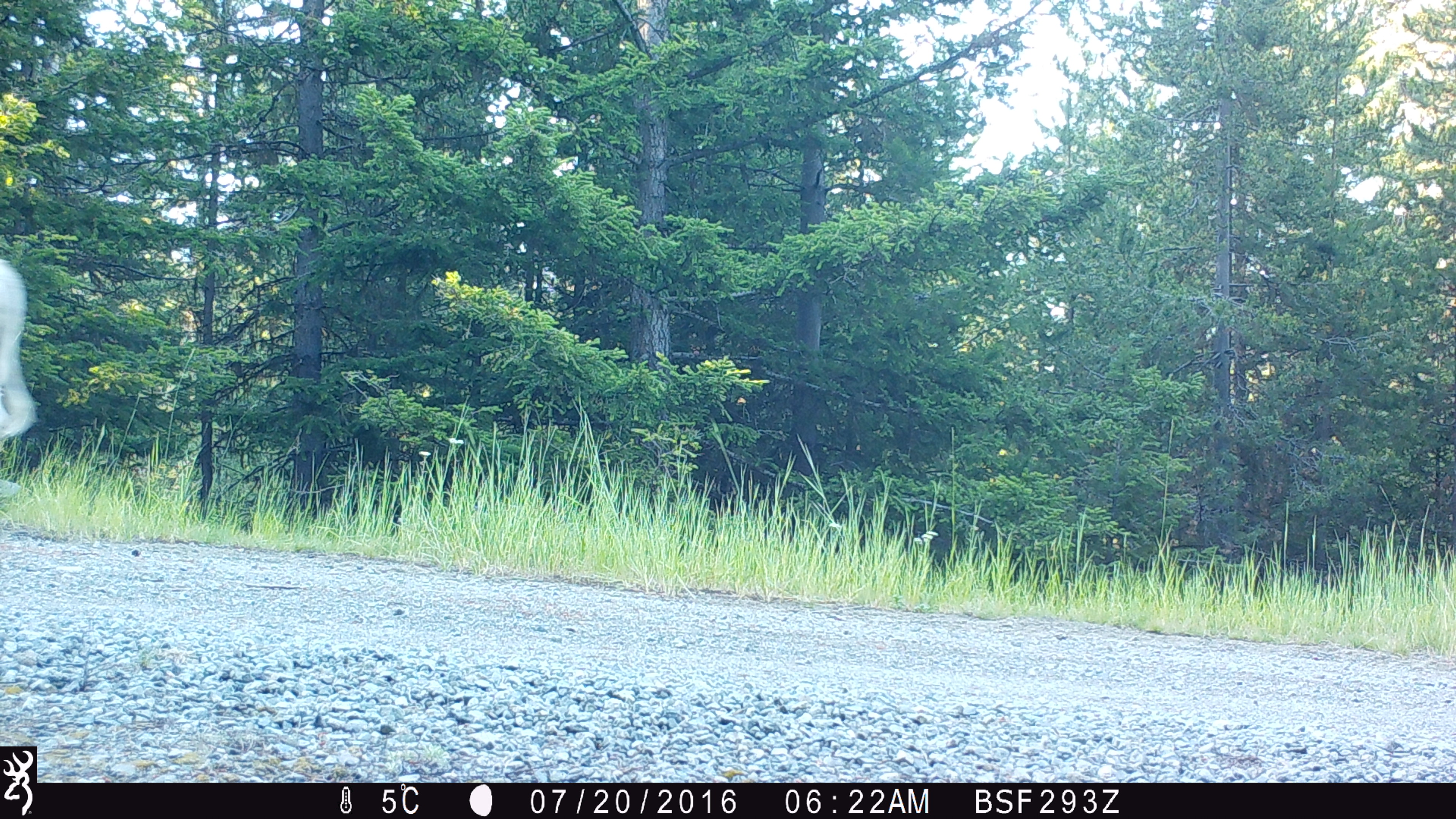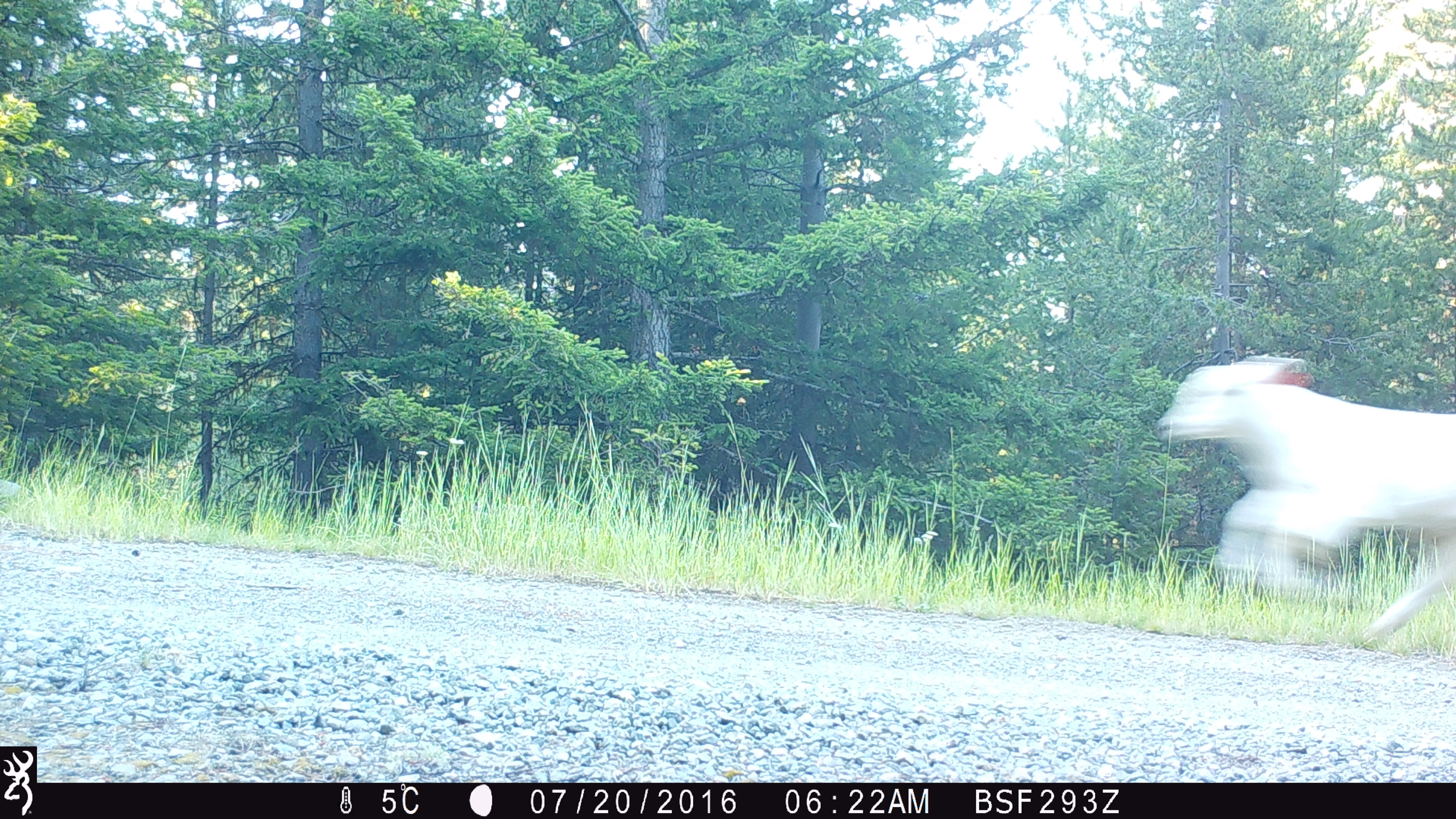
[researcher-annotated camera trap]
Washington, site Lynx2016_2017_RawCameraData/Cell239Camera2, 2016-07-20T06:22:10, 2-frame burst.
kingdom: Animalia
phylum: Chordata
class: Mammalia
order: Artiodactyla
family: Bovidae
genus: Bos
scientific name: Bos taurus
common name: domestic cattle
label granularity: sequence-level